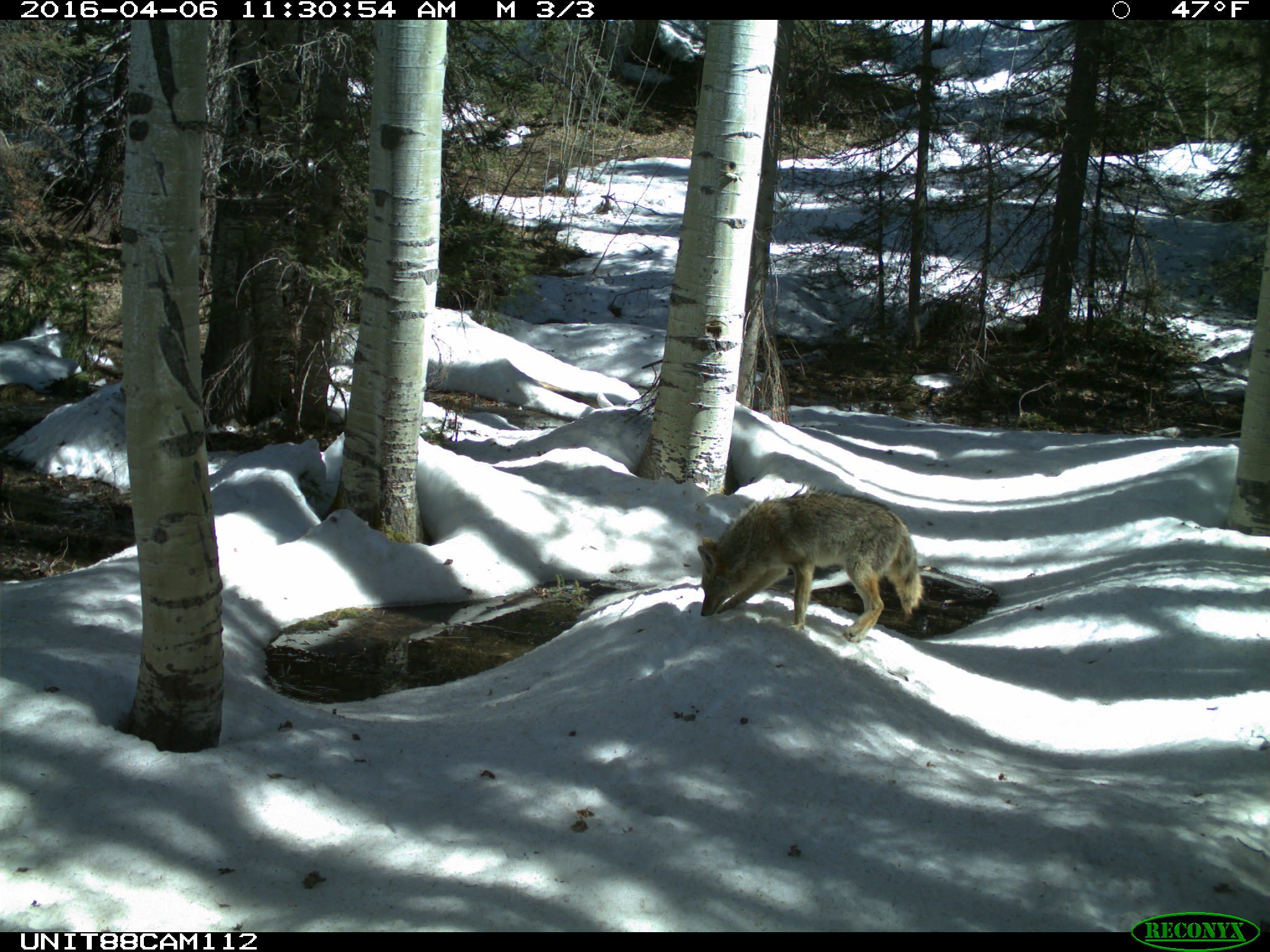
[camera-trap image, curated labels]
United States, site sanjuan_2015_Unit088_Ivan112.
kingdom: Animalia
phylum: Chordata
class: Mammalia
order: Carnivora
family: Canidae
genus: Canis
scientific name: Canis latrans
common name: coyote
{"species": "Canis latrans (coyote)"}